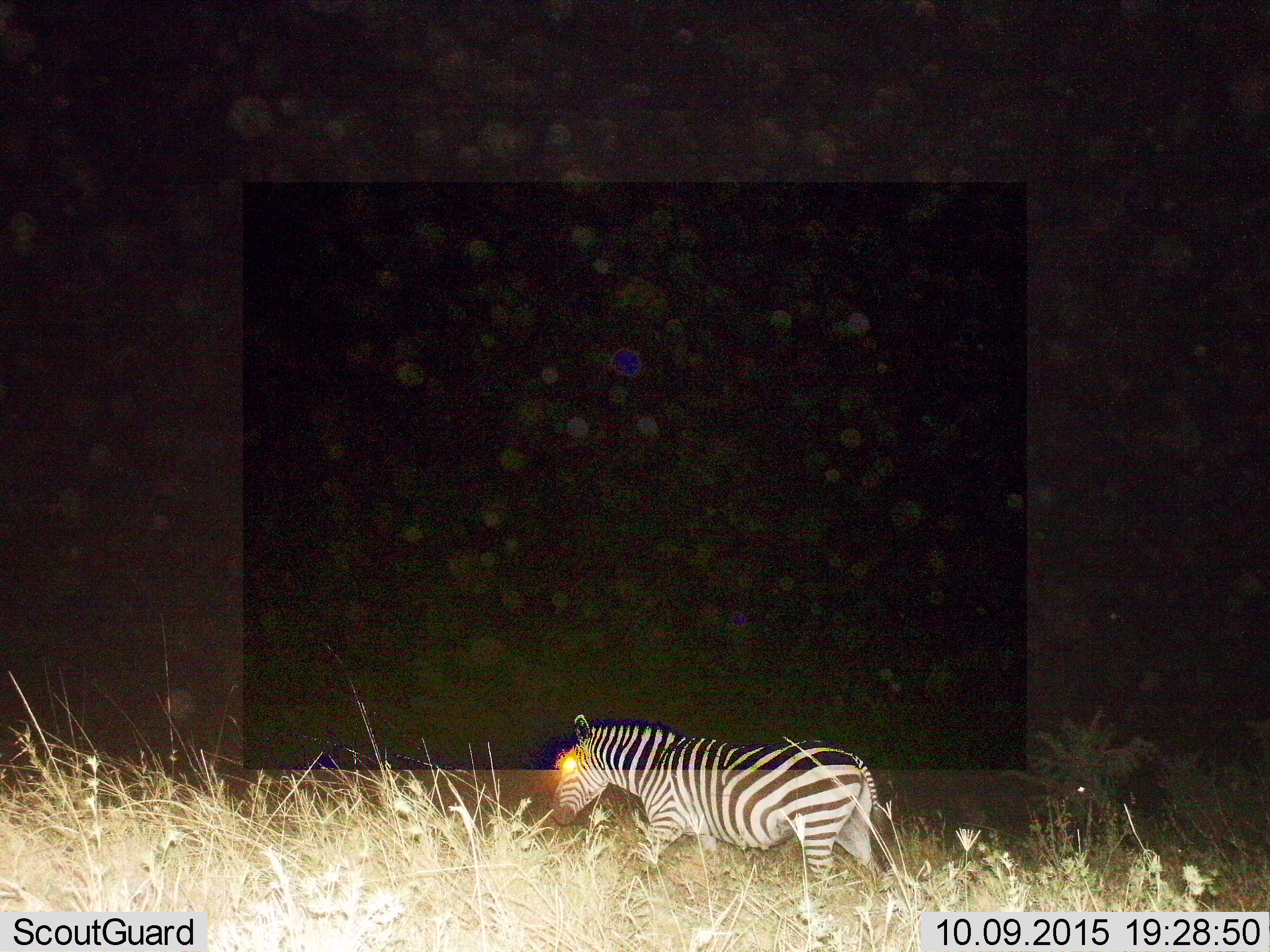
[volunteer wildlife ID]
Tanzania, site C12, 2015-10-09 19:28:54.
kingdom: Animalia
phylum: Chordata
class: Mammalia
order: Perissodactyla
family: Equidae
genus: Equus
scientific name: Equus quagga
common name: plains zebra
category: zebra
Zebra (plains zebra) (Equus quagga), count 1. Behavior (volunteer vote fractions): standing 31%, resting 0%, moving 69%, interacting 0%. Young present (vote fraction): 0%. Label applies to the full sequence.